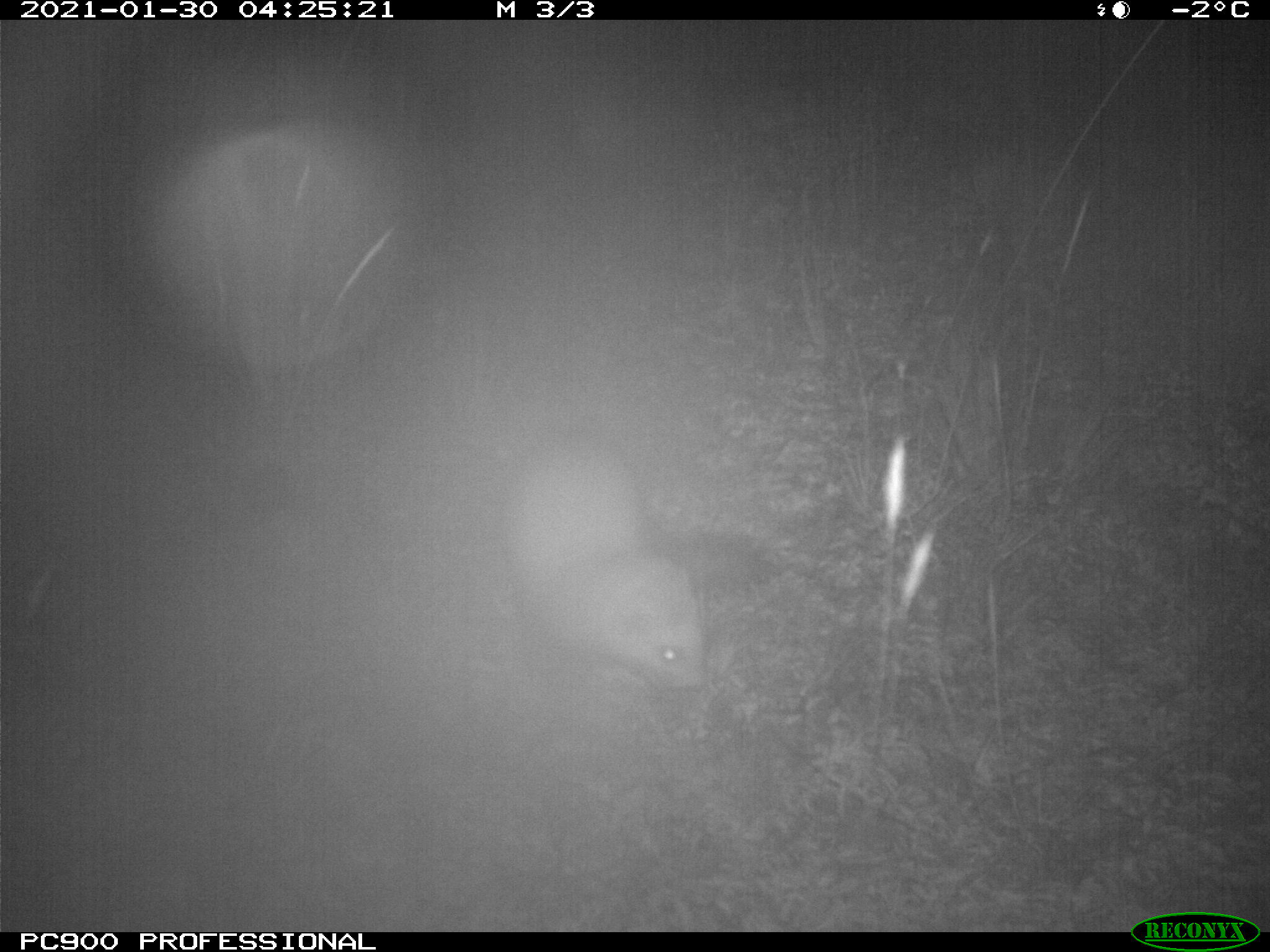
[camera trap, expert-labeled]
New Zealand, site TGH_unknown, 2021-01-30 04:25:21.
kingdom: Animalia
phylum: Chordata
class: Mammalia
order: Carnivora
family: Mustelidae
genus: Mustela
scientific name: Mustela furo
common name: ferret